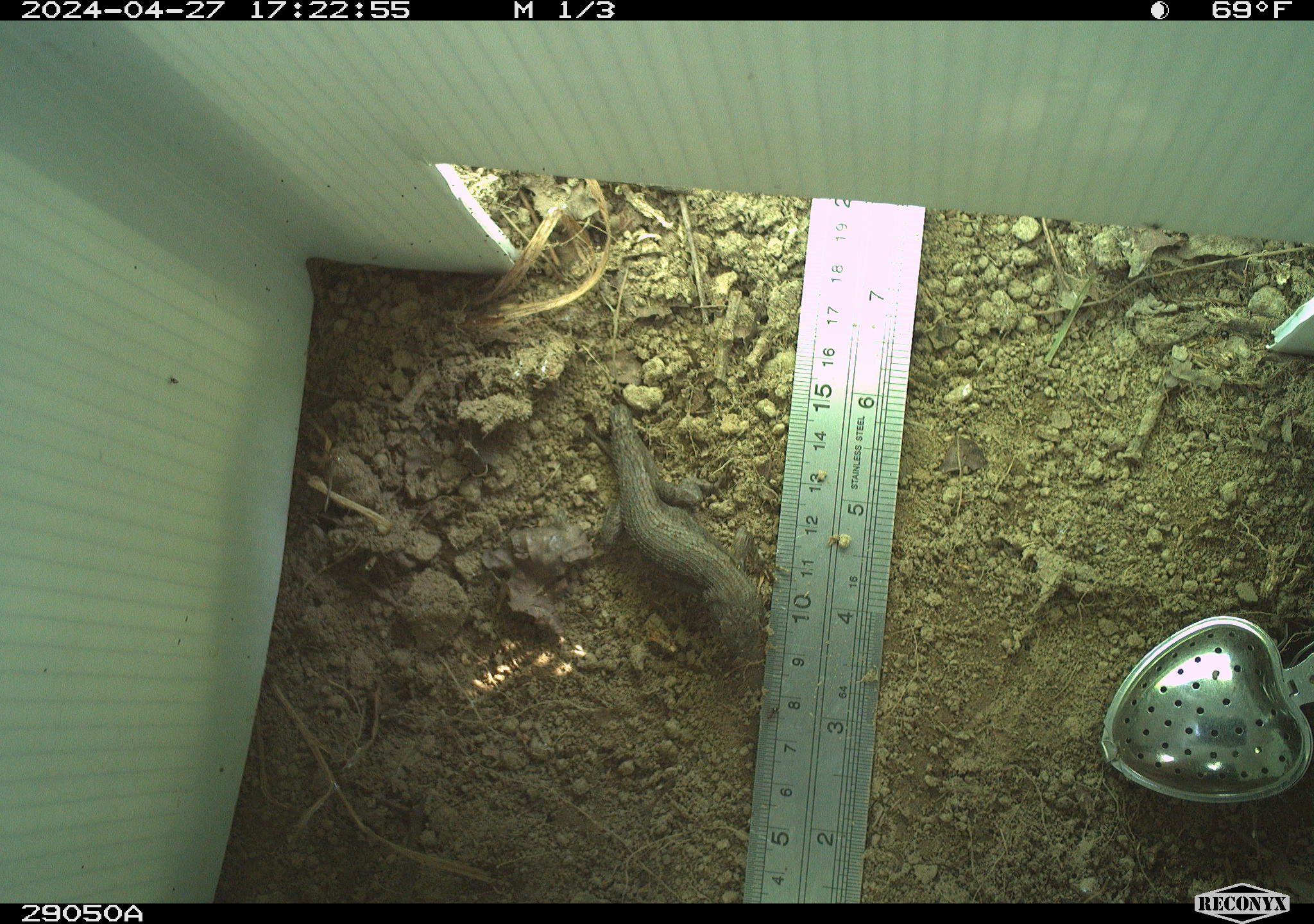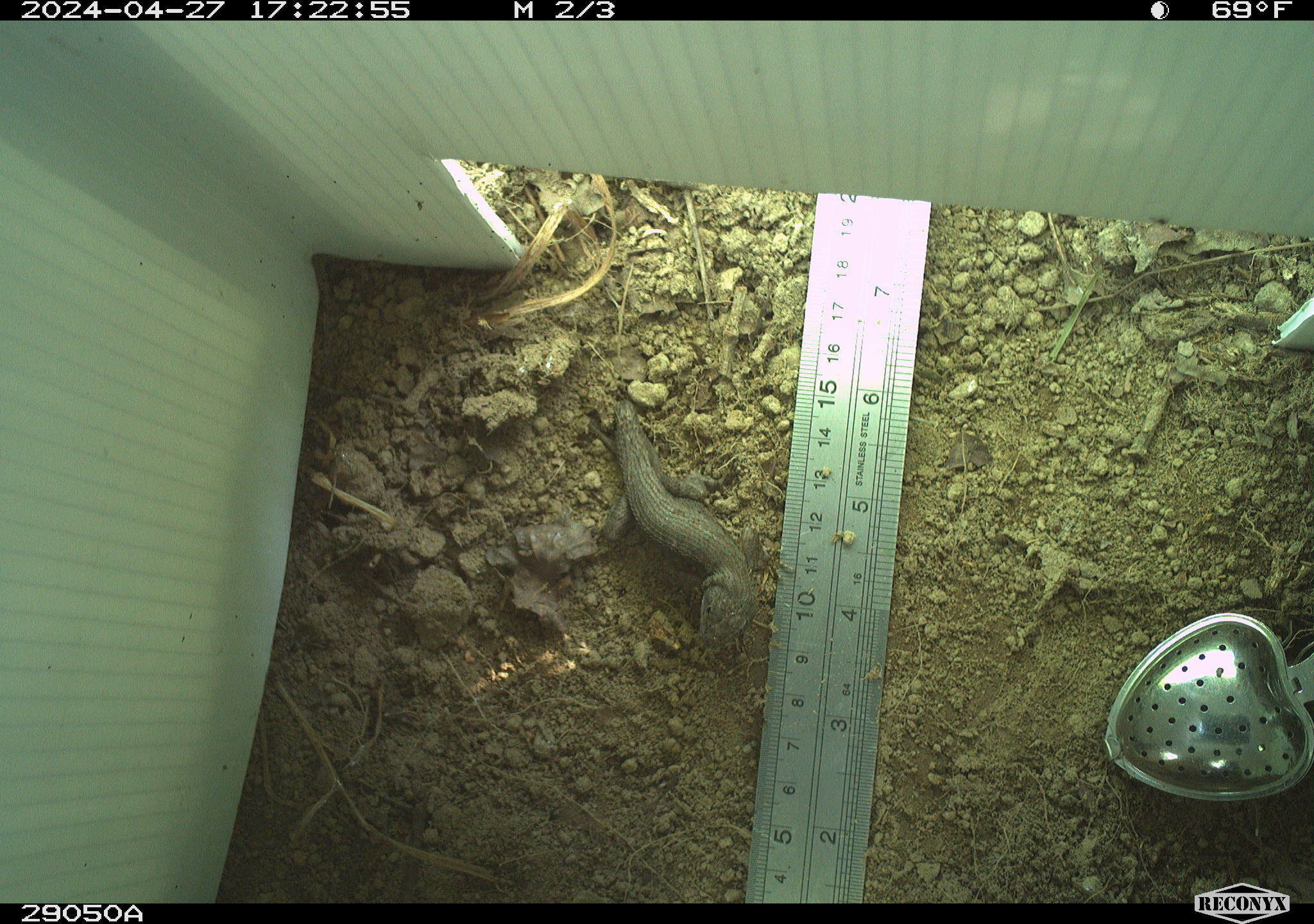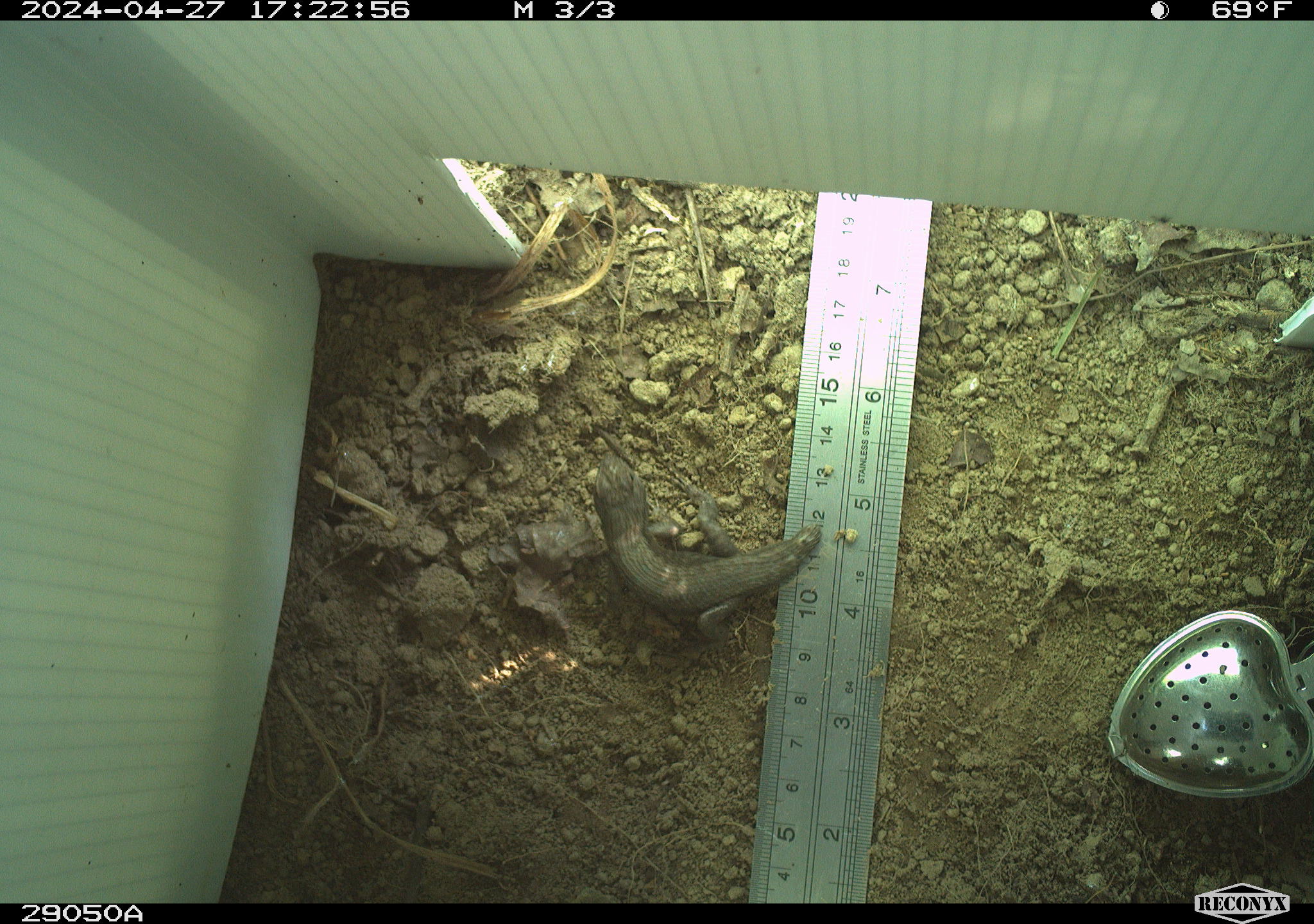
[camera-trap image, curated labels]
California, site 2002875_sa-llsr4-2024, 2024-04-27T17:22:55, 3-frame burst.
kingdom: Animalia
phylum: Chordata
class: Reptilia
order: Squamata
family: Phrynosomatidae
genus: Sceloporus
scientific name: Sceloporus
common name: spiny lizards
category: sceloporus species